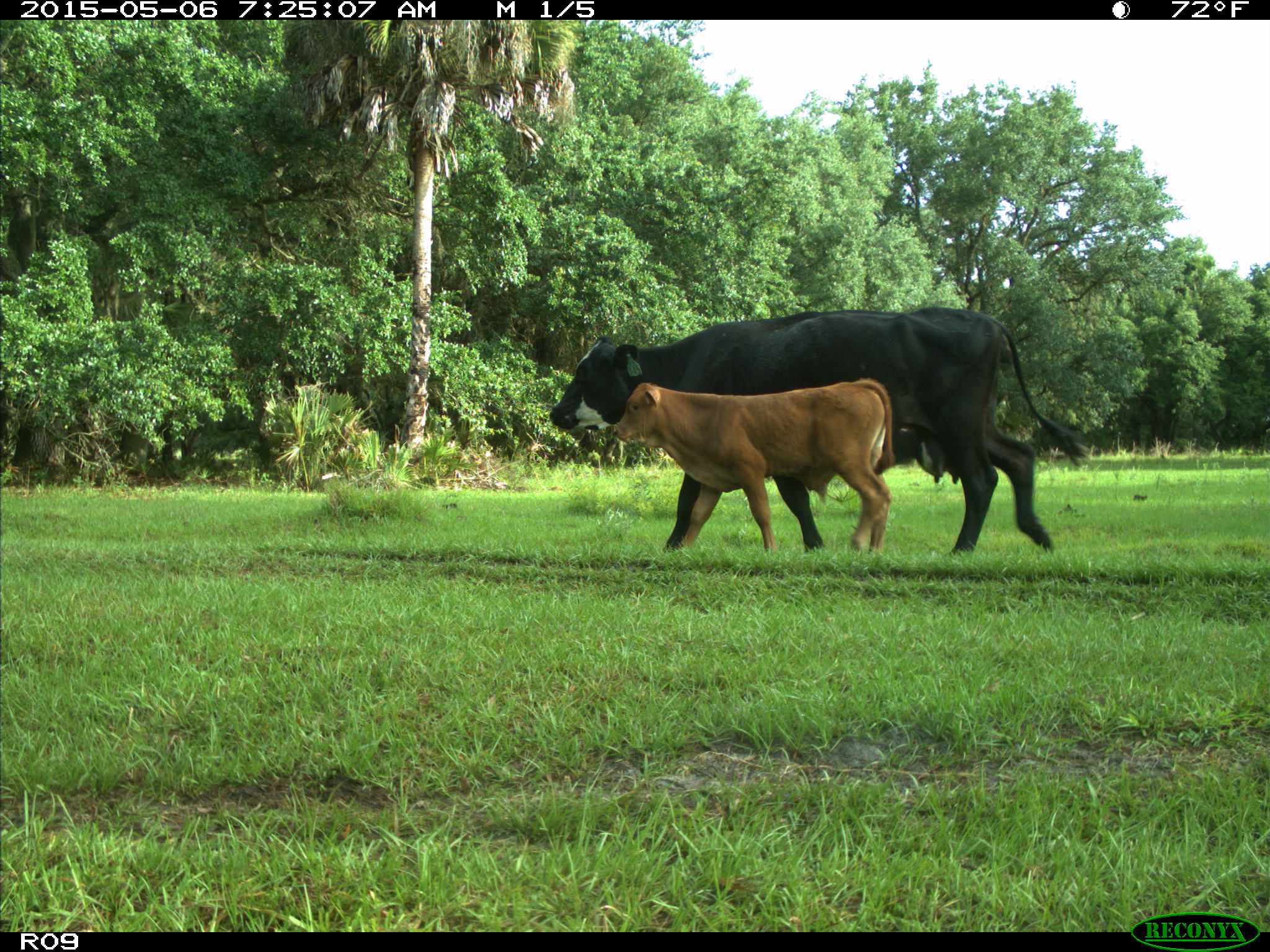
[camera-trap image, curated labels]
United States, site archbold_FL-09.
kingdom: Animalia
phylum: Chordata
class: Mammalia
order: Artiodactyla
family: Bovidae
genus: Bos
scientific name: Bos taurus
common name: domestic cow